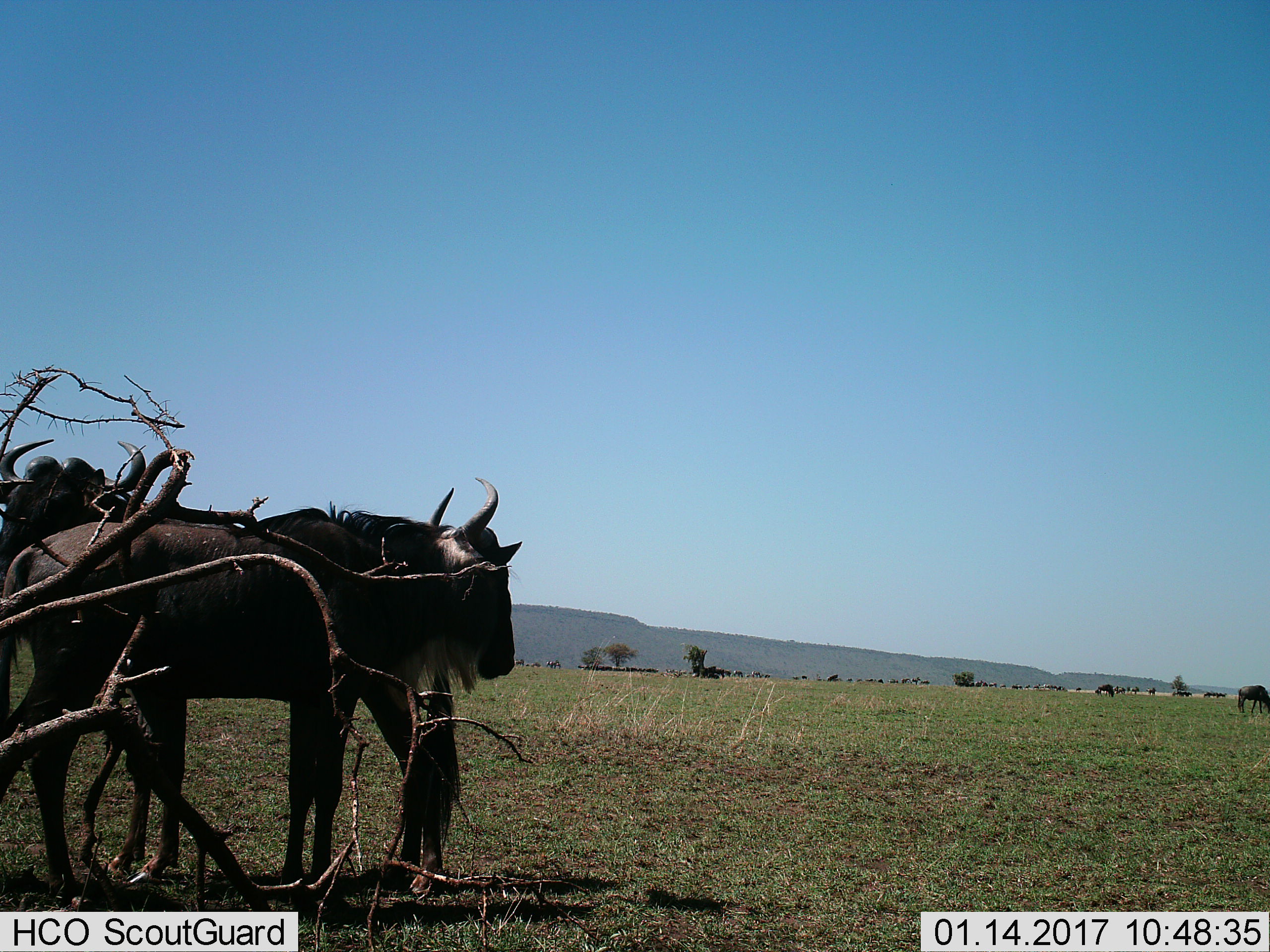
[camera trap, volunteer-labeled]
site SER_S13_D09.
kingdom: Animalia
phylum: Chordata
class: Mammalia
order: Artiodactyla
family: Bovidae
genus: Connochaetes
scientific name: Connochaetes taurinus taurinus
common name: blue wildebeest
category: wildebeestblue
Wildebeestblue (blue wildebeest) (Connochaetes taurinus taurinus), count 3. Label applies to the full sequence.